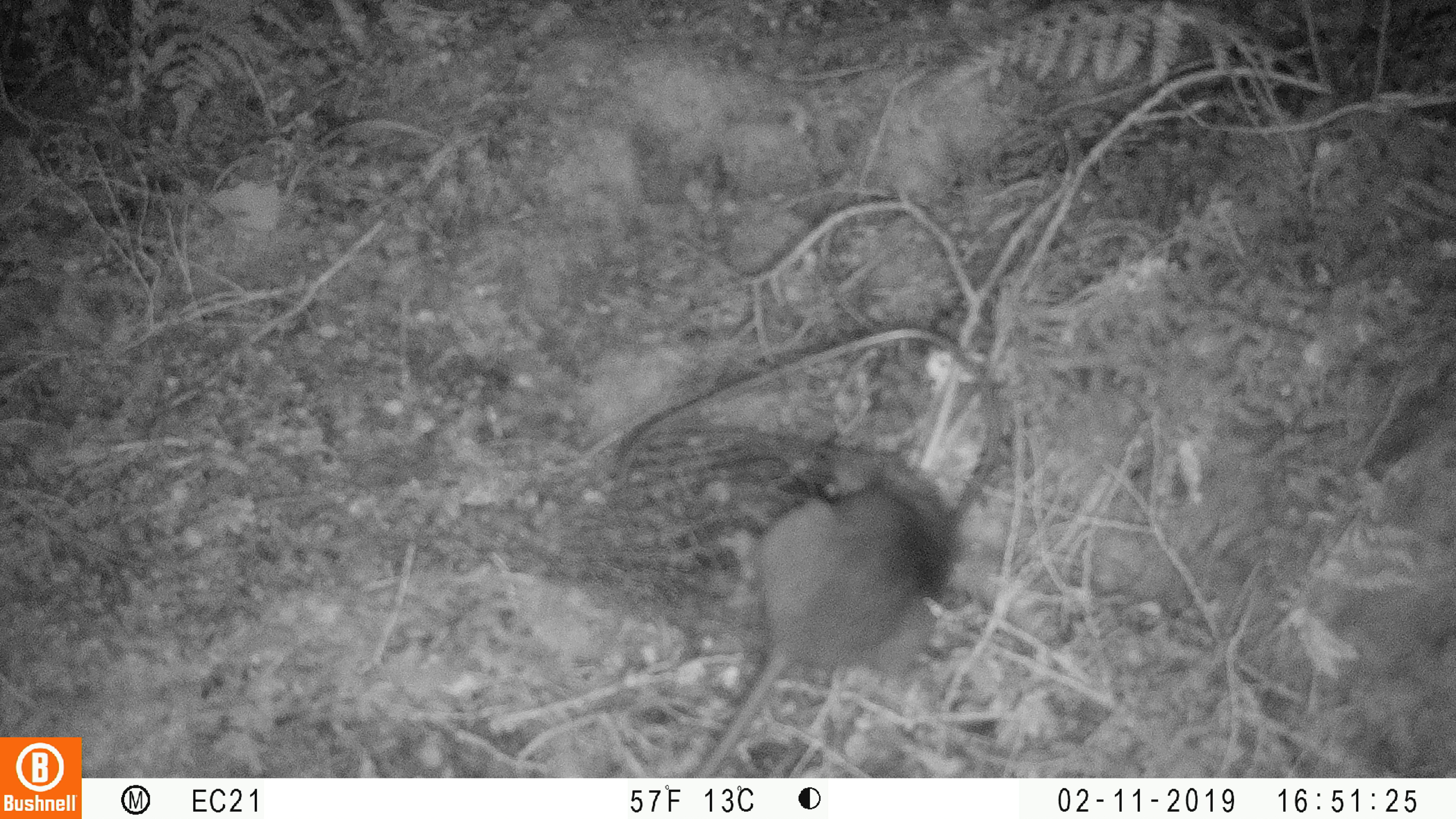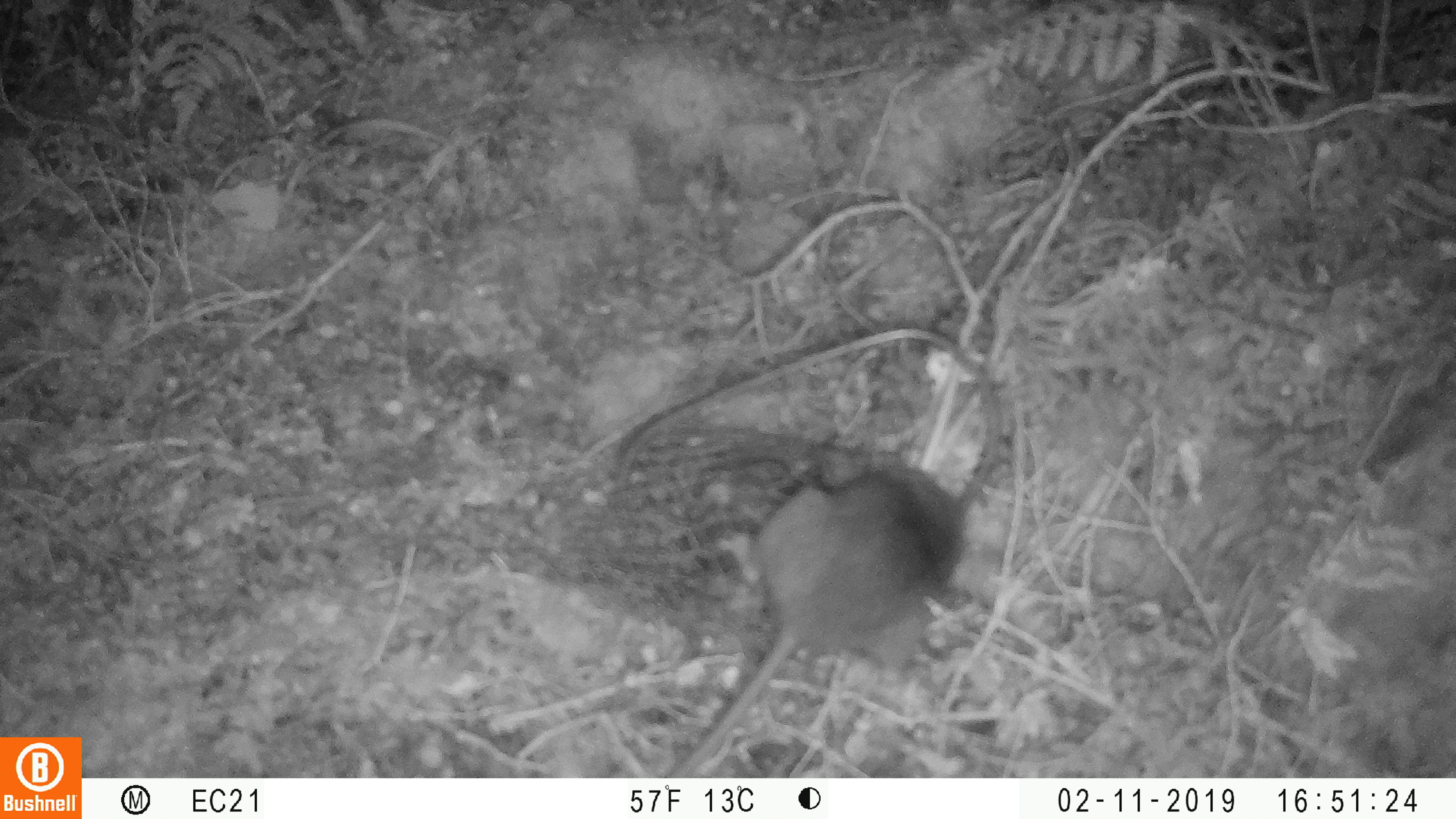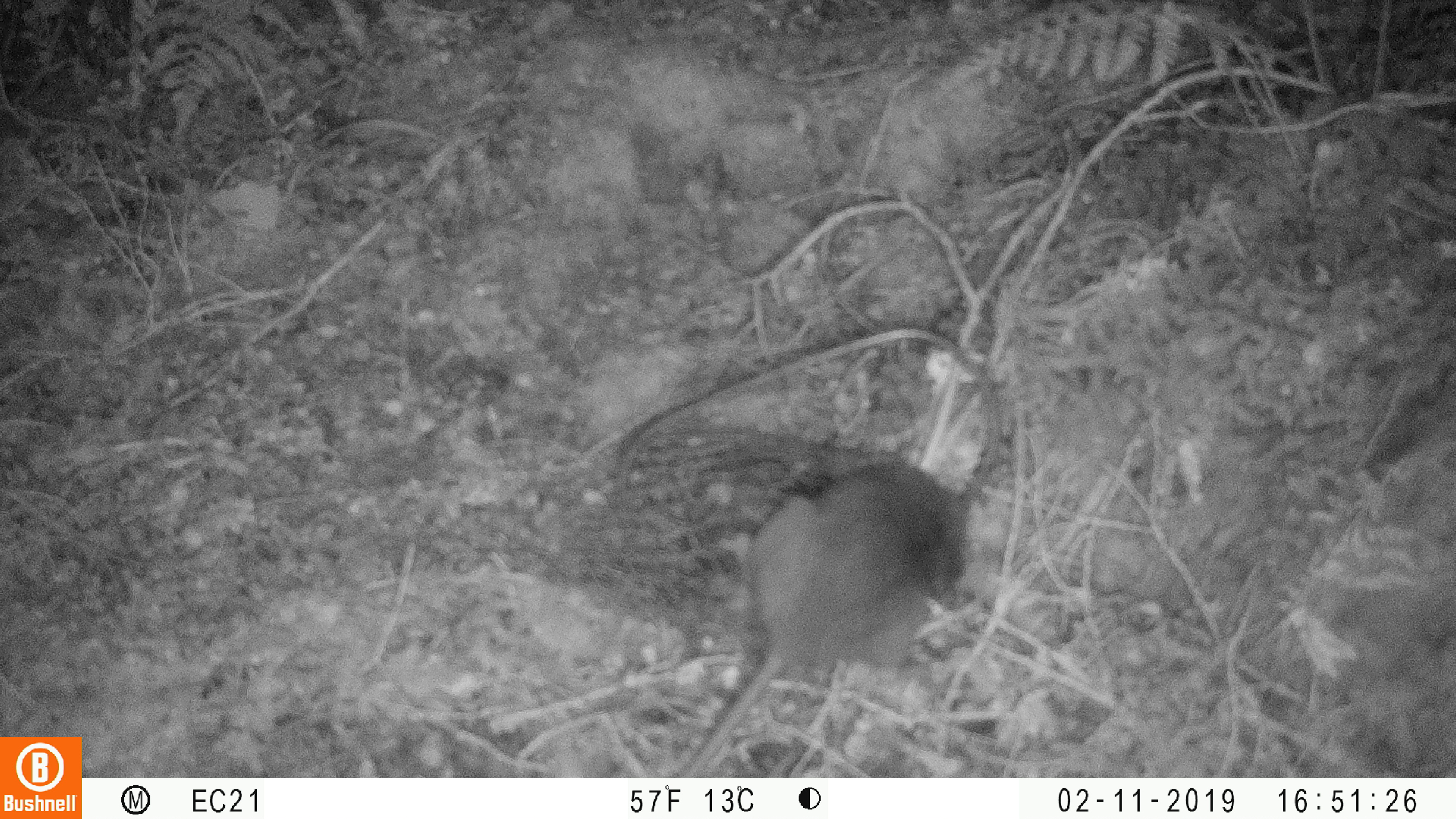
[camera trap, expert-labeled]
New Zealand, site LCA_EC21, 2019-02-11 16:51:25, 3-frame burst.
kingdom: Animalia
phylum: Chordata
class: Mammalia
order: Rodentia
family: Muridae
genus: Rattus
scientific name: Rattus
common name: rat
Rat (Rattus).